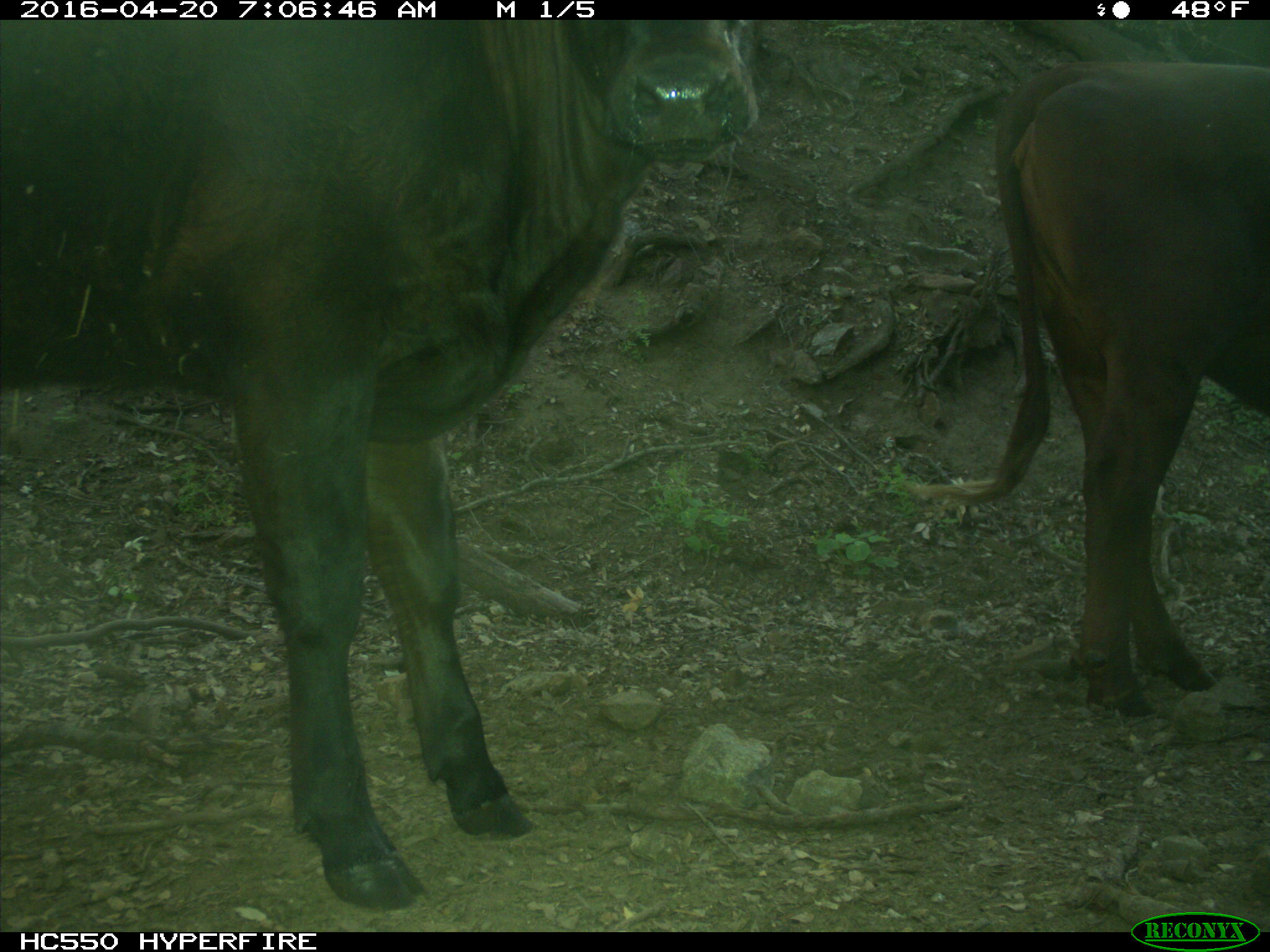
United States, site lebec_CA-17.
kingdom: Animalia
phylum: Chordata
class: Mammalia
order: Artiodactyla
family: Bovidae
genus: Bos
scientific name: Bos taurus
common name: domestic cow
Bos taurus (domestic cow).